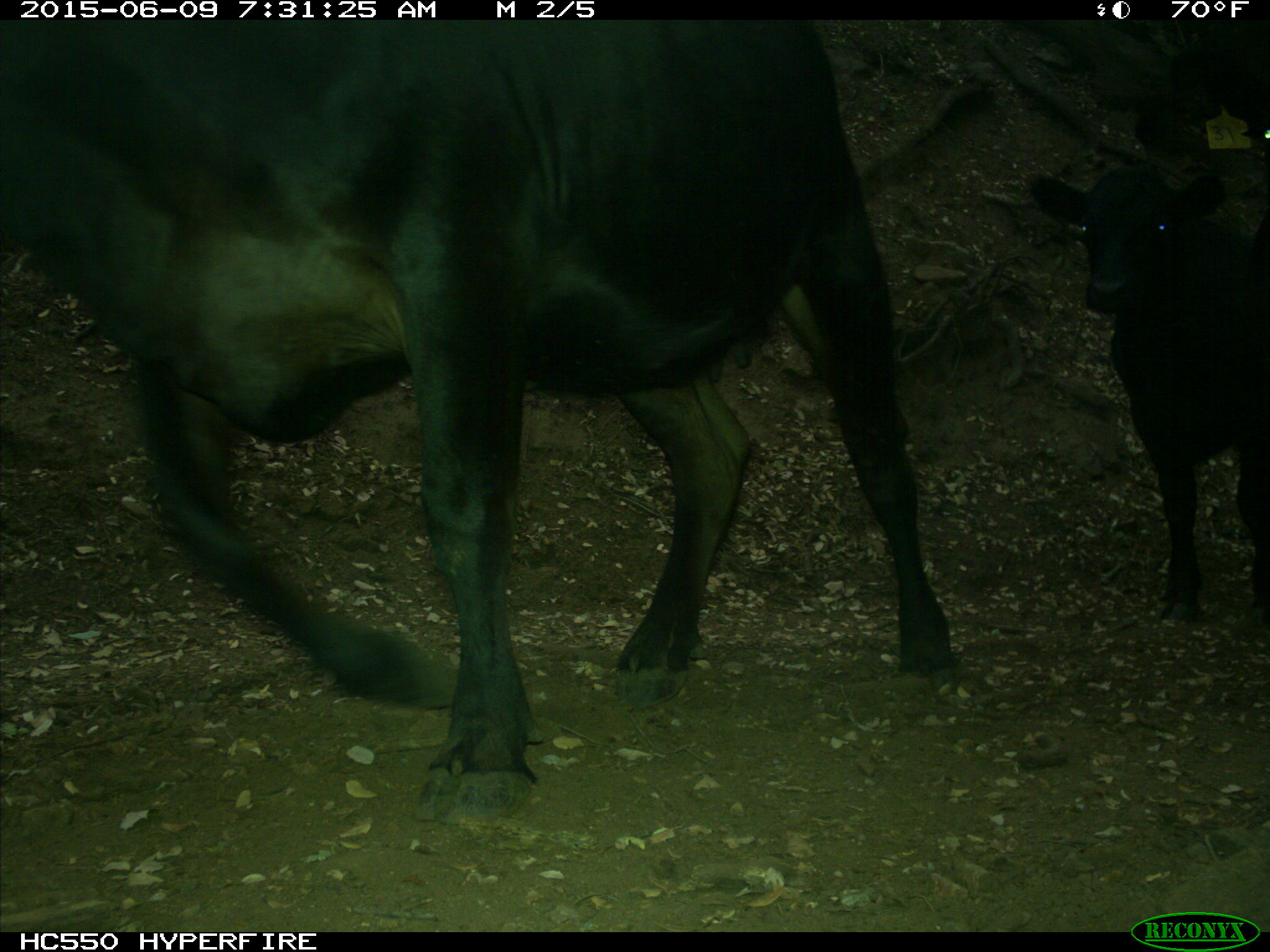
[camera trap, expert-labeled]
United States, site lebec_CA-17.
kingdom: Animalia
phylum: Chordata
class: Mammalia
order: Artiodactyla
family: Bovidae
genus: Bos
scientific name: Bos taurus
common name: domestic cow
Bos taurus (domestic cow).